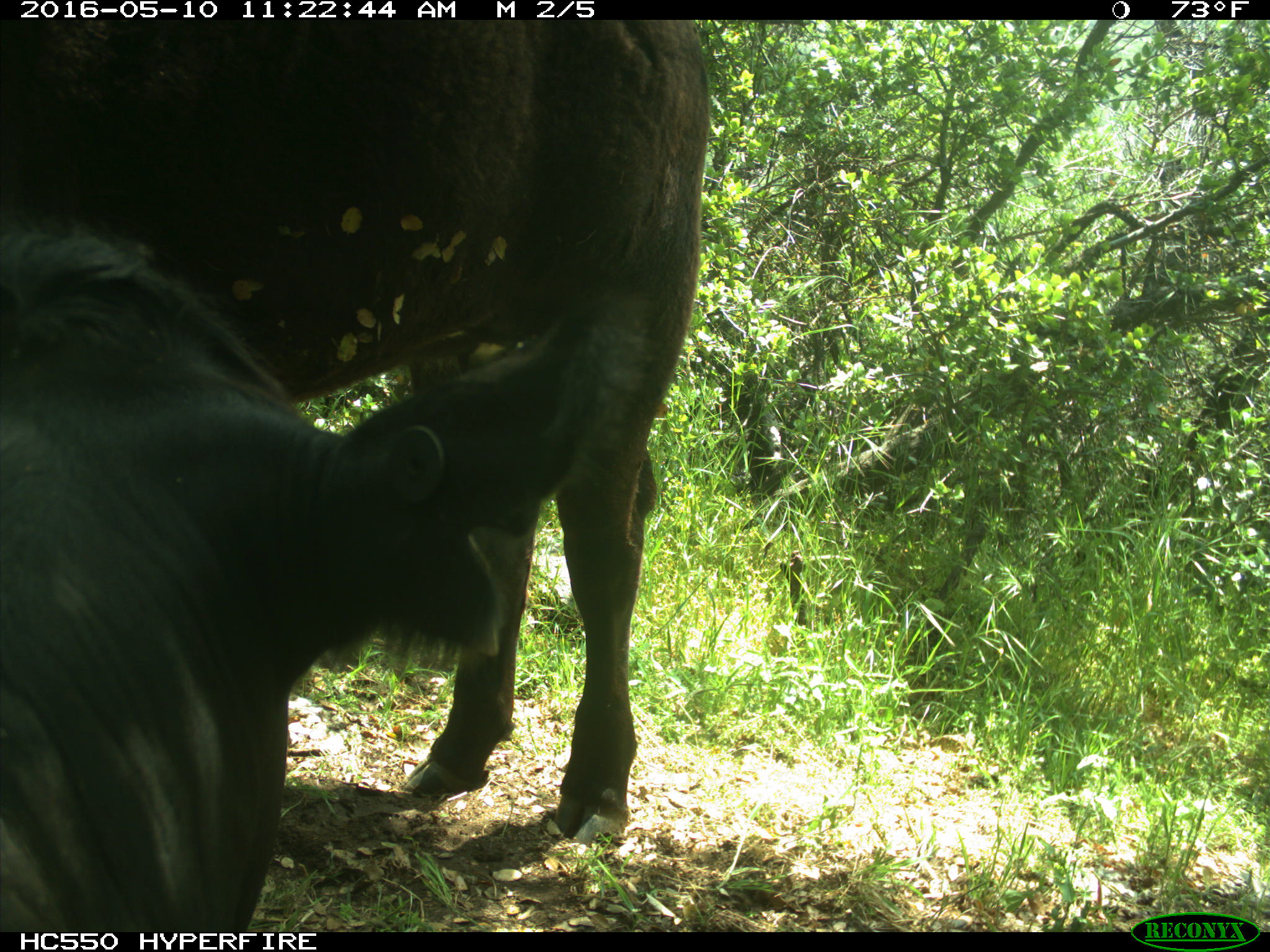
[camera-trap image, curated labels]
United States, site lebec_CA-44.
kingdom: Animalia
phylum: Chordata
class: Mammalia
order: Artiodactyla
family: Bovidae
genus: Bos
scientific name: Bos taurus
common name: domestic cow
Bos taurus (domestic cow).